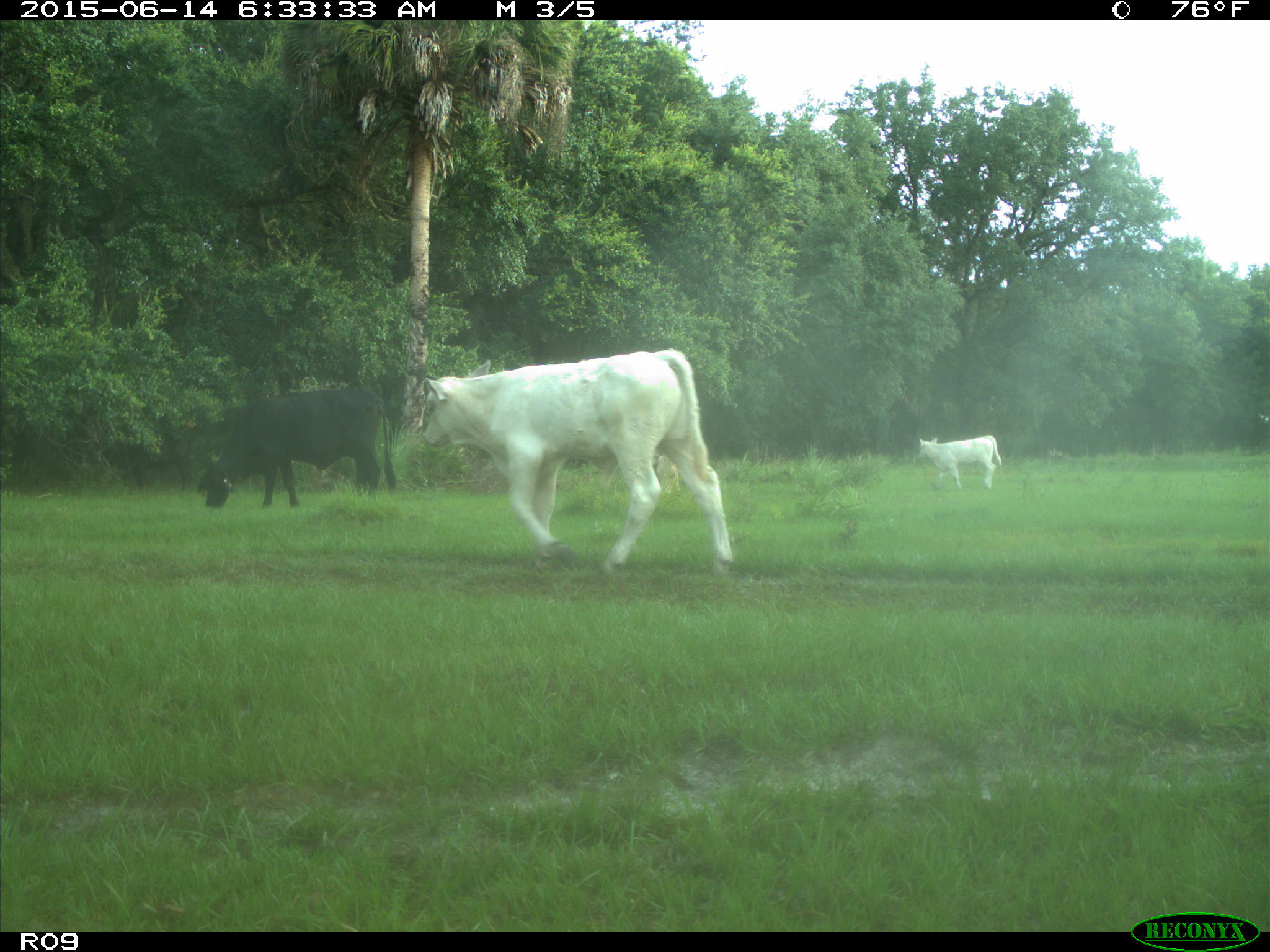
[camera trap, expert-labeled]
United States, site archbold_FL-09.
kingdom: Animalia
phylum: Chordata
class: Mammalia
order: Artiodactyla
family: Bovidae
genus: Bos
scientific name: Bos taurus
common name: domestic cow